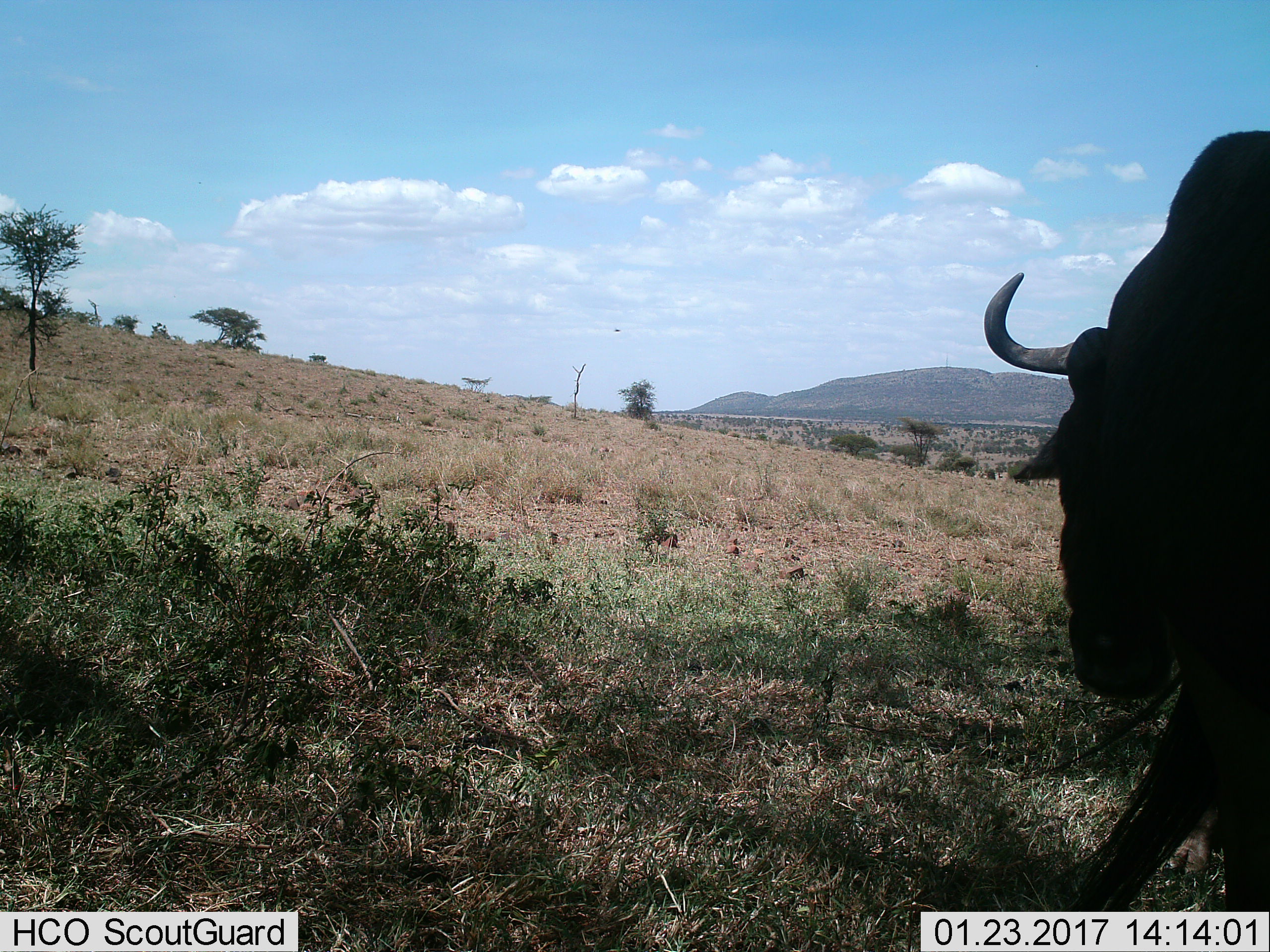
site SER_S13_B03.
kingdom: Animalia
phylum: Chordata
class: Mammalia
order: Artiodactyla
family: Bovidae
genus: Connochaetes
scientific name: Connochaetes taurinus taurinus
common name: blue wildebeest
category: wildebeestblue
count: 1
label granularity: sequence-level